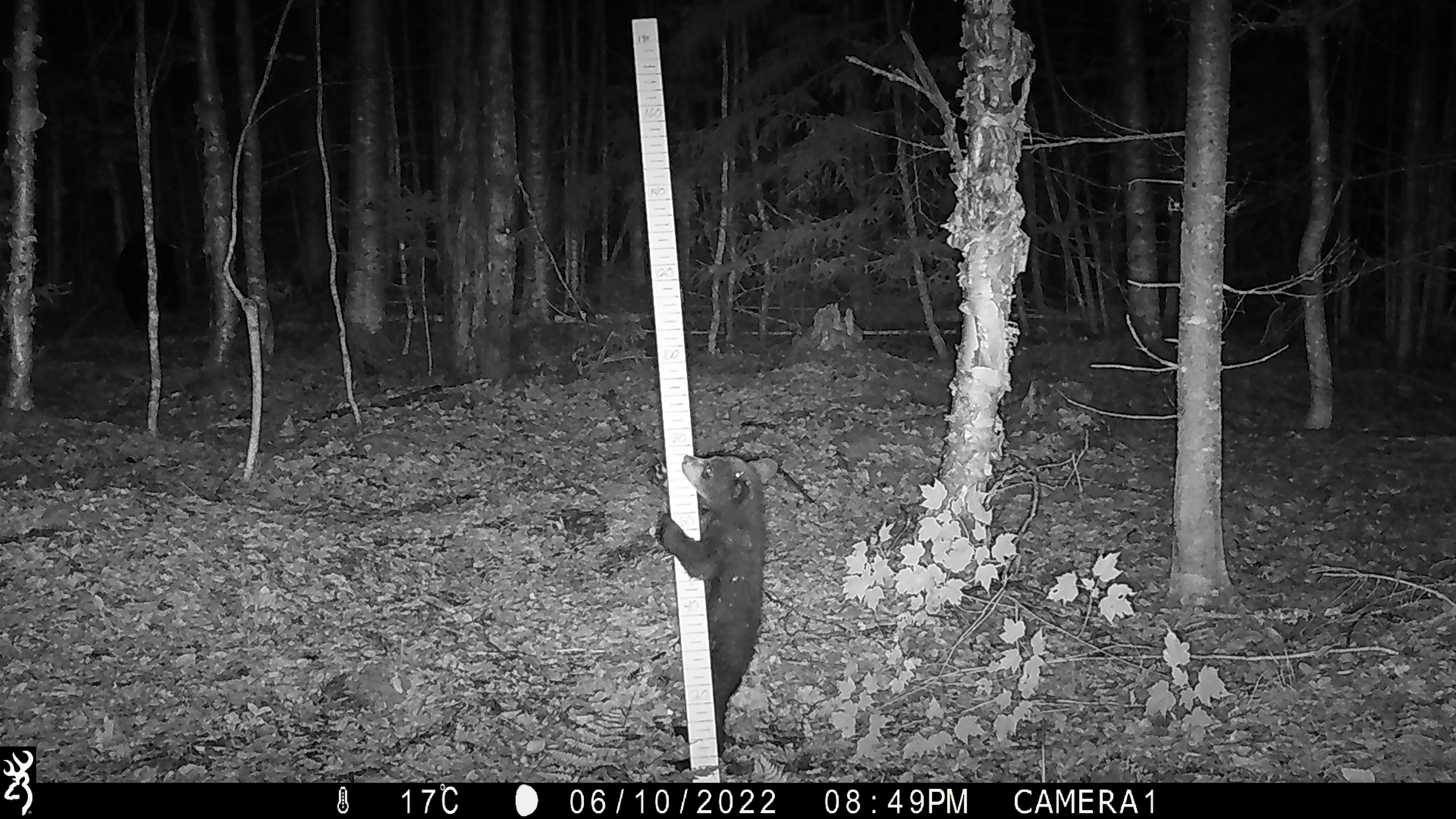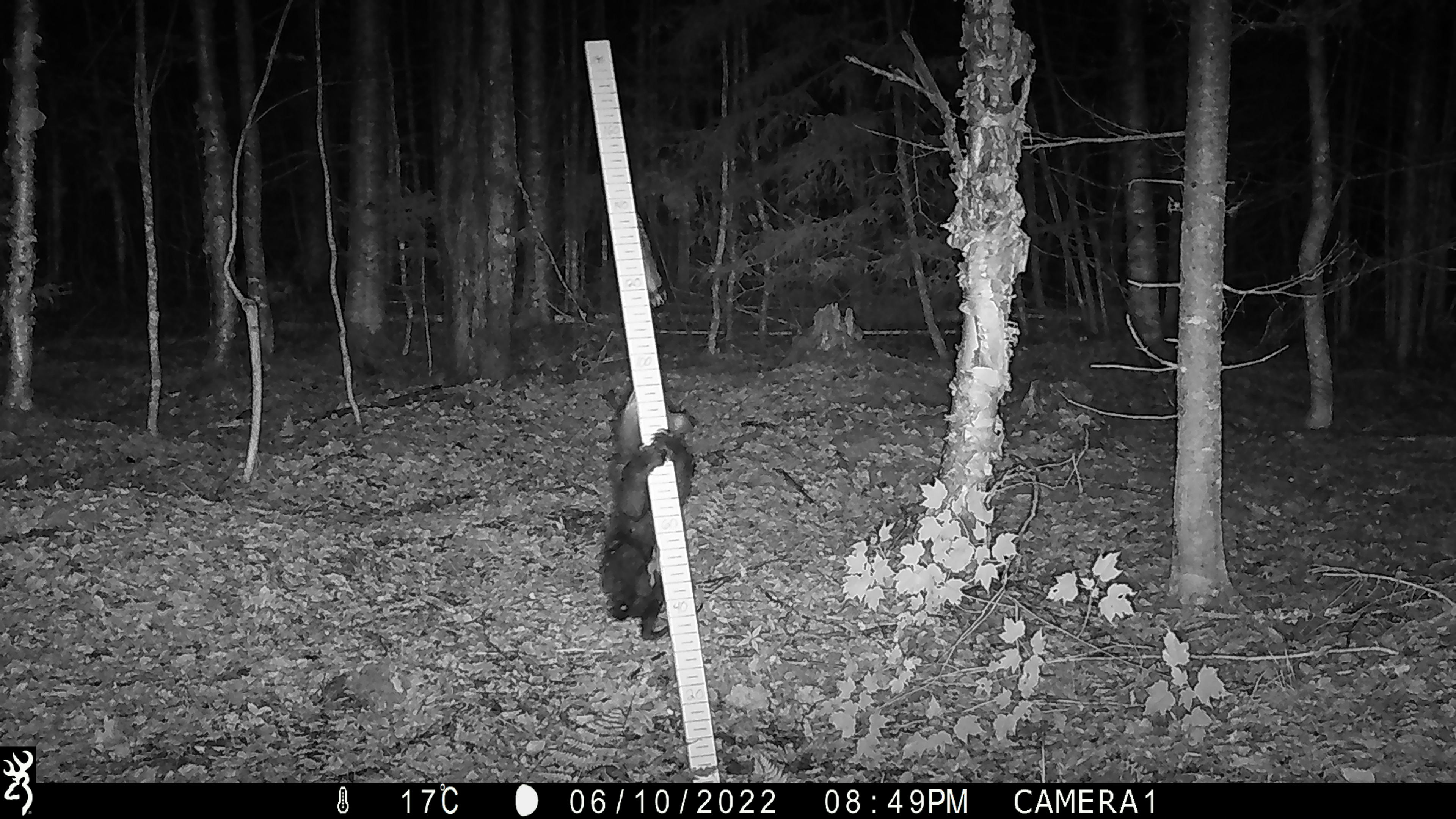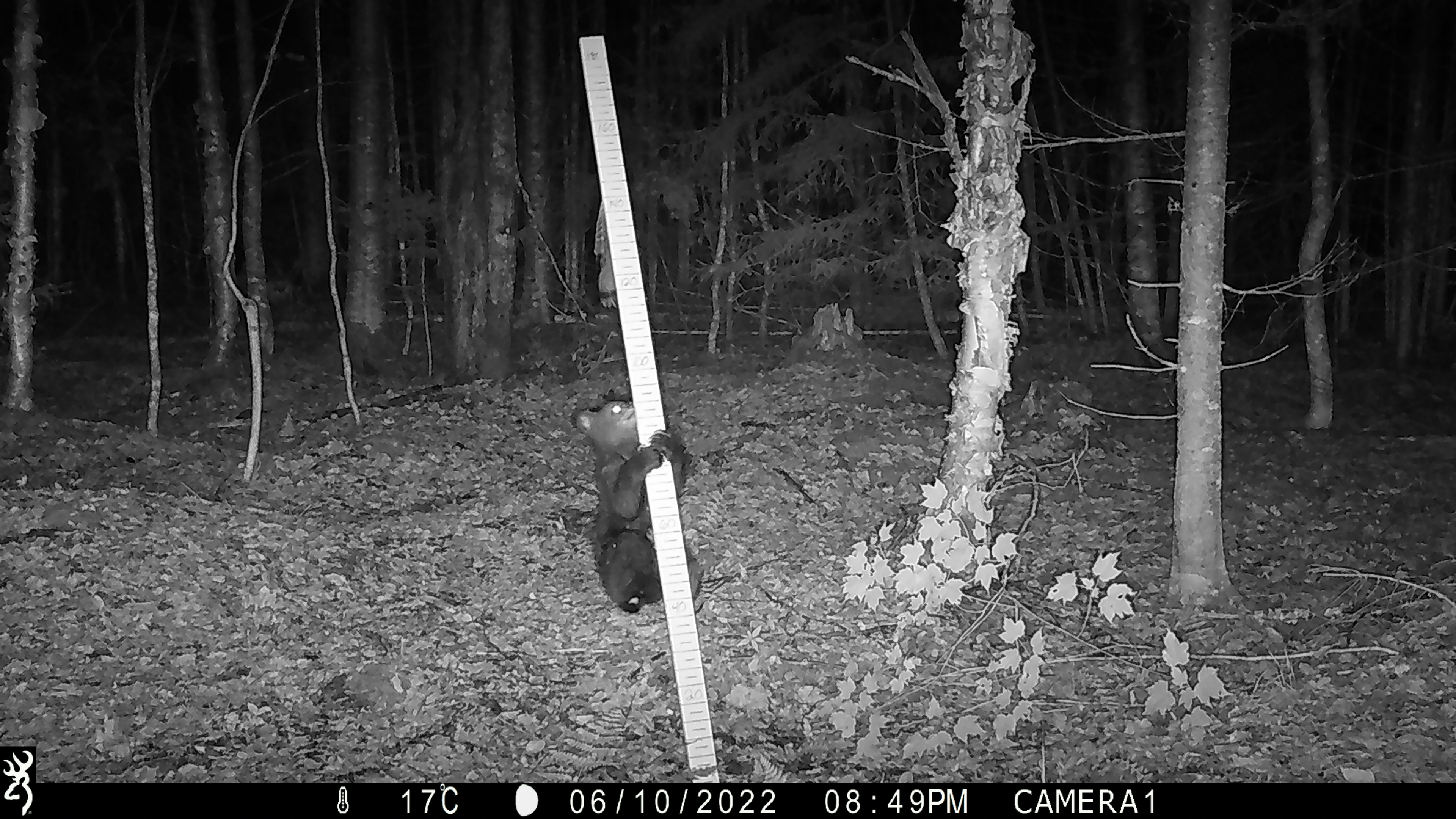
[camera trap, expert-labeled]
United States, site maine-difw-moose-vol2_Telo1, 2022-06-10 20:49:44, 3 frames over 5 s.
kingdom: Animalia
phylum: Chordata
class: Mammalia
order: Carnivora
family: Ursidae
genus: Ursus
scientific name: Ursus americanus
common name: black bear